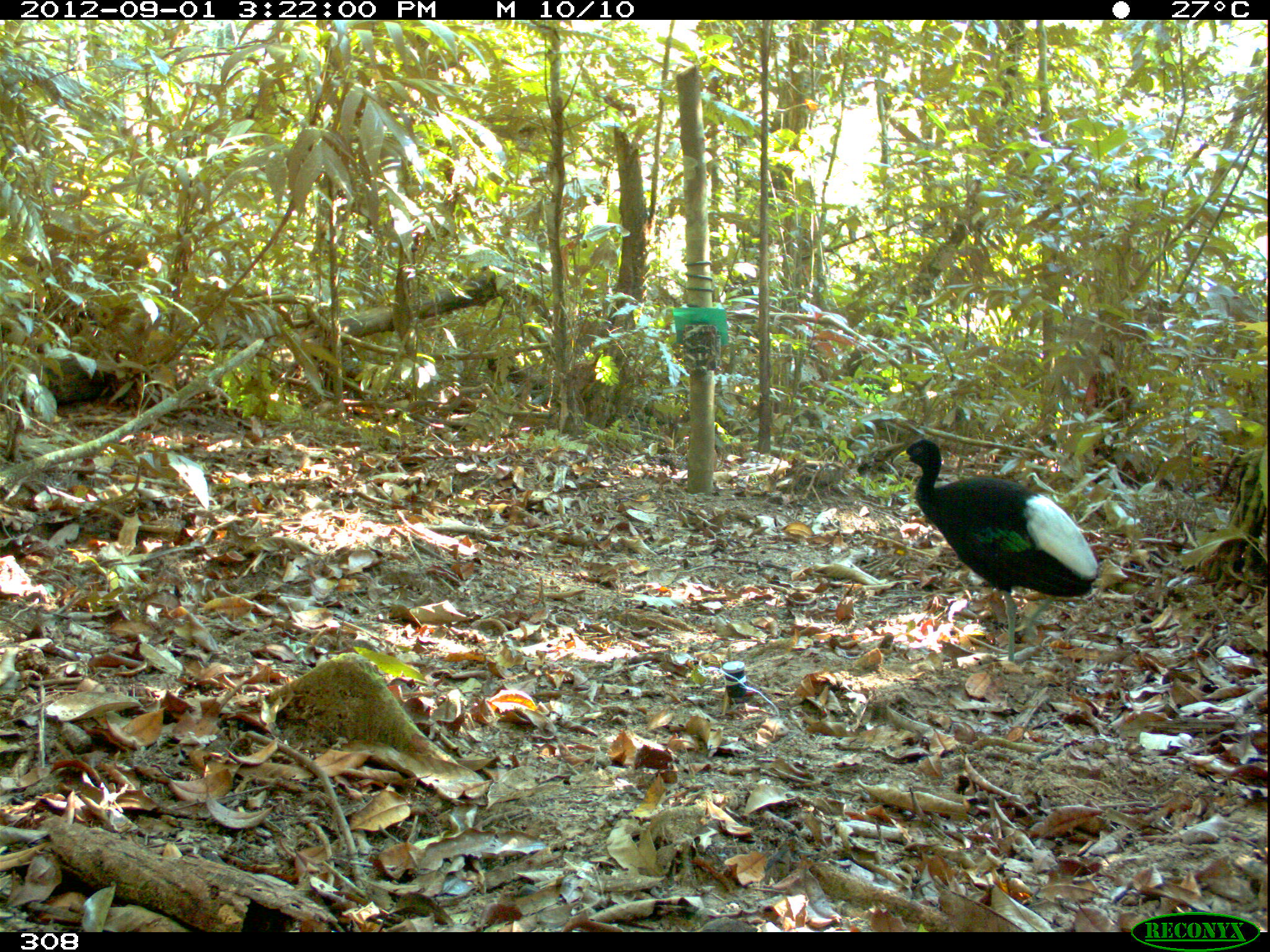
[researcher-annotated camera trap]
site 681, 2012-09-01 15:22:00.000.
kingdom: Animalia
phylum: Chordata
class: Aves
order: Gruiformes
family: Psophiidae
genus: Psophia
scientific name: Psophia leucoptera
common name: pale-winged trumpeter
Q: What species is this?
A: Psophia leucoptera (pale-winged trumpeter).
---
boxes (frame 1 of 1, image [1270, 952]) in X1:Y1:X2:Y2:
psophia leucoptera: 891:432:1103:664